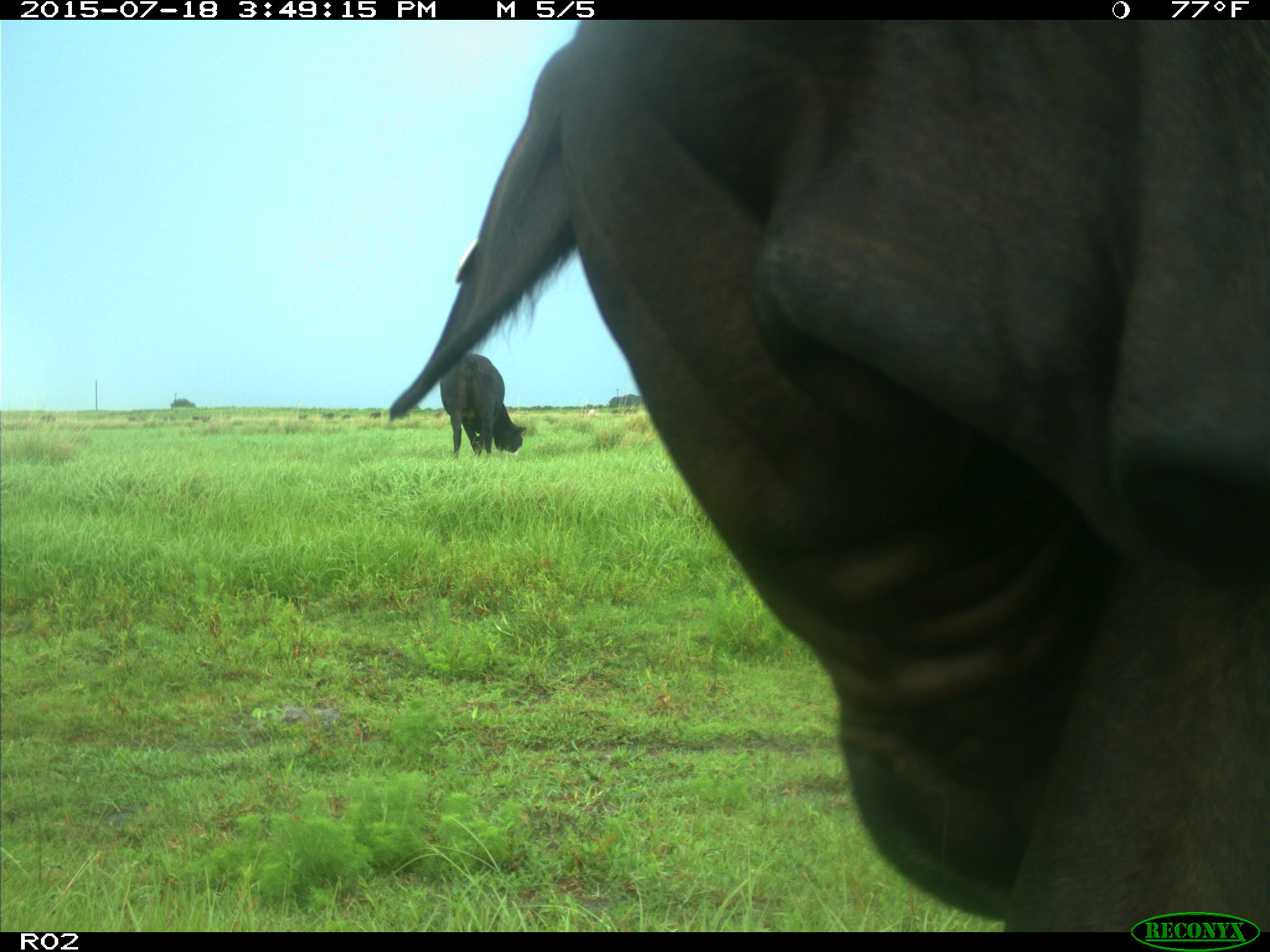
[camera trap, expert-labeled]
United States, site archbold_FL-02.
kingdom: Animalia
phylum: Chordata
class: Mammalia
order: Artiodactyla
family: Bovidae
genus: Bos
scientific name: Bos taurus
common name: domestic cow